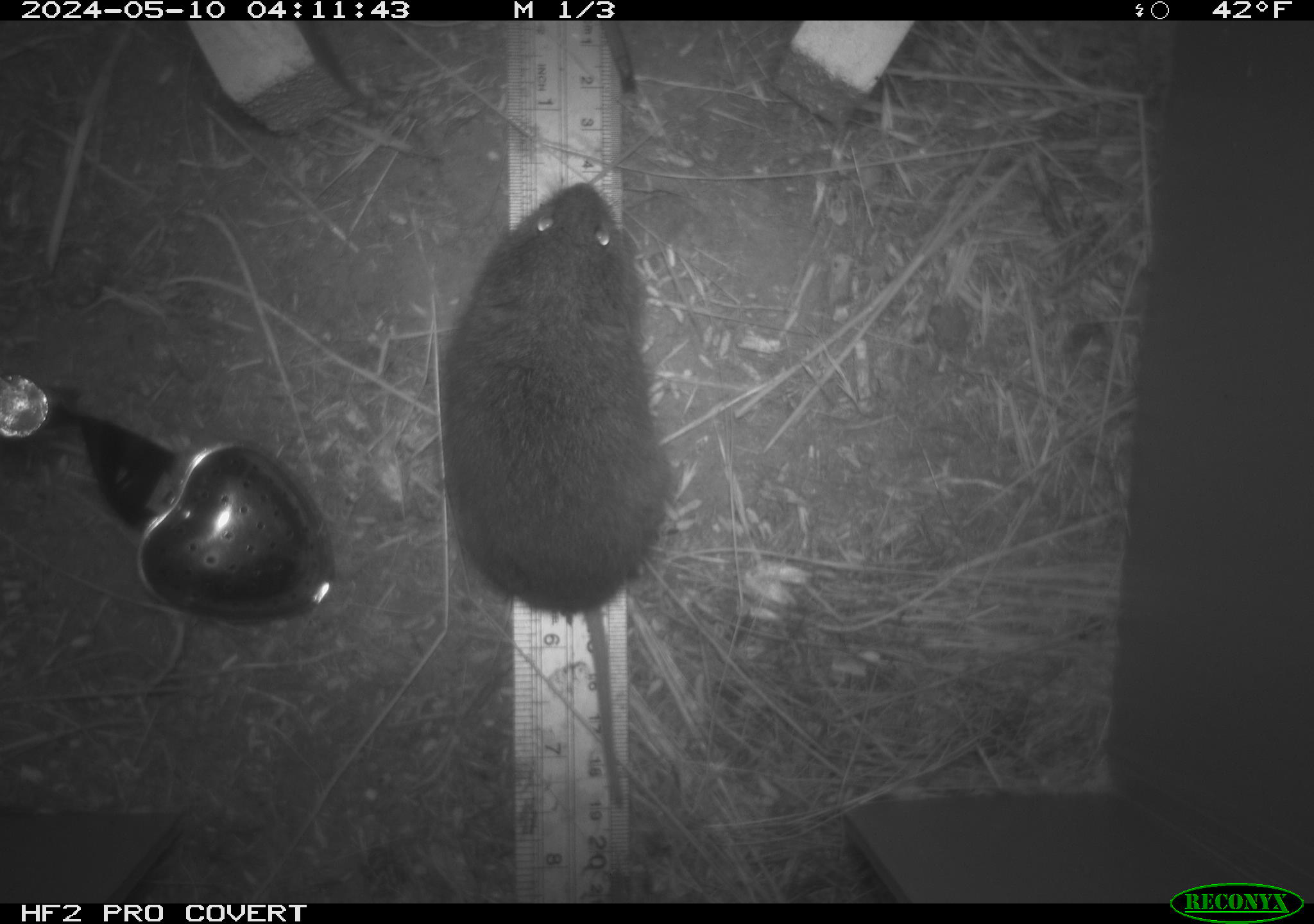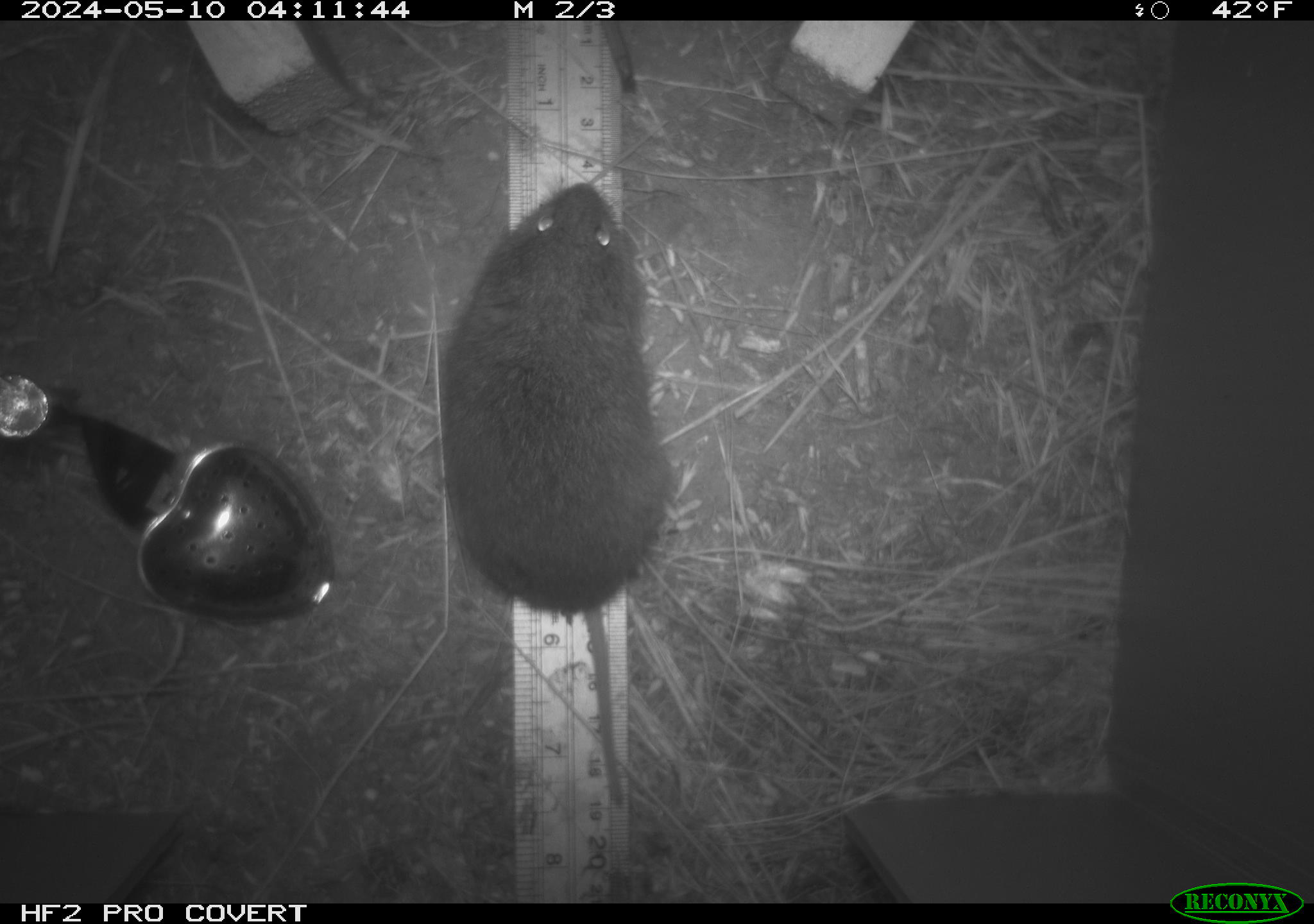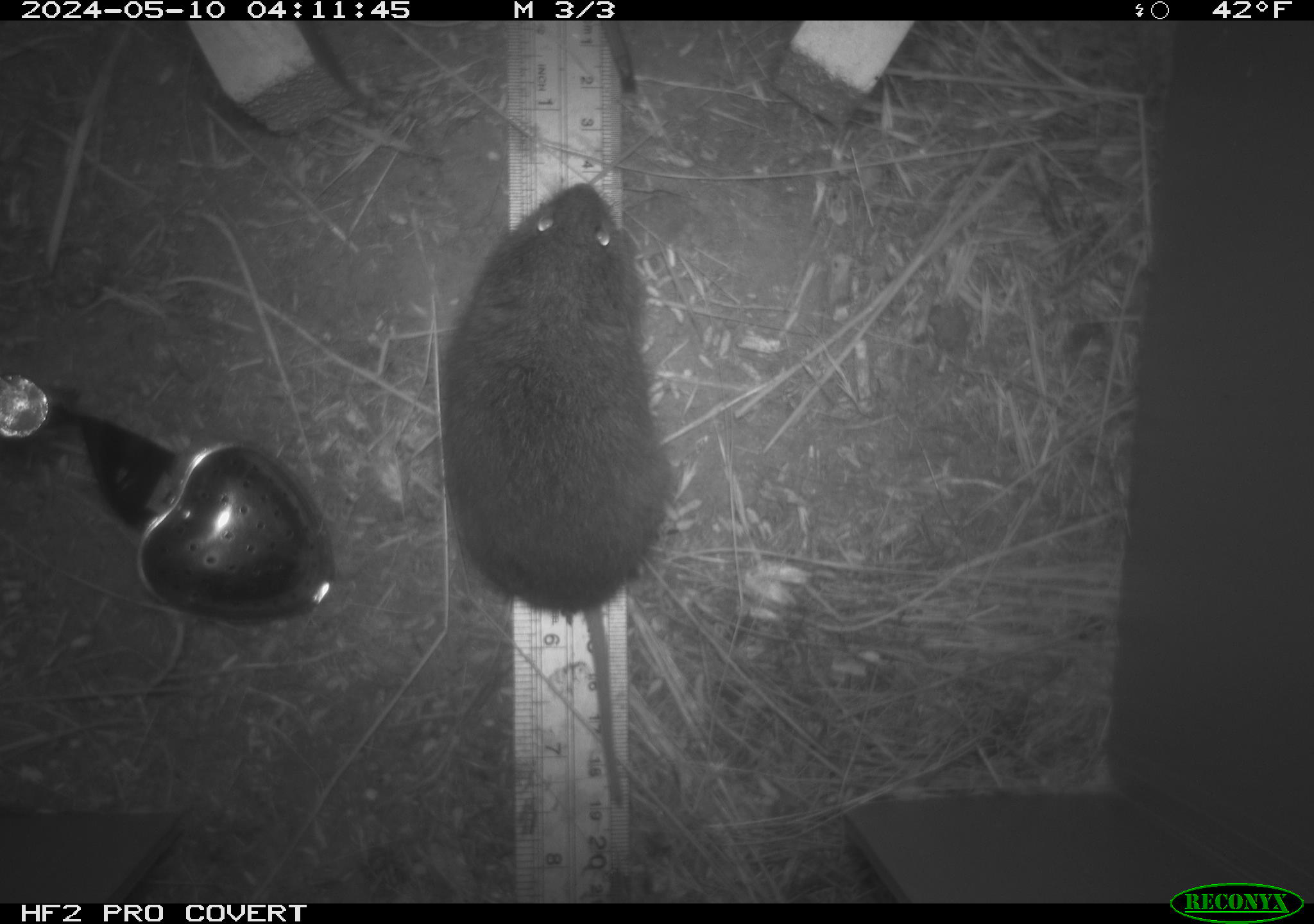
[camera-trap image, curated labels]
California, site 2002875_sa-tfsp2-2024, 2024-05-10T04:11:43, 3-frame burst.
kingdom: Animalia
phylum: Chordata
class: Mammalia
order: Rodentia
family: Cricetidae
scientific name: Arvicolinae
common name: voles, lemmings, and muskrats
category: arvicolinae subfamily